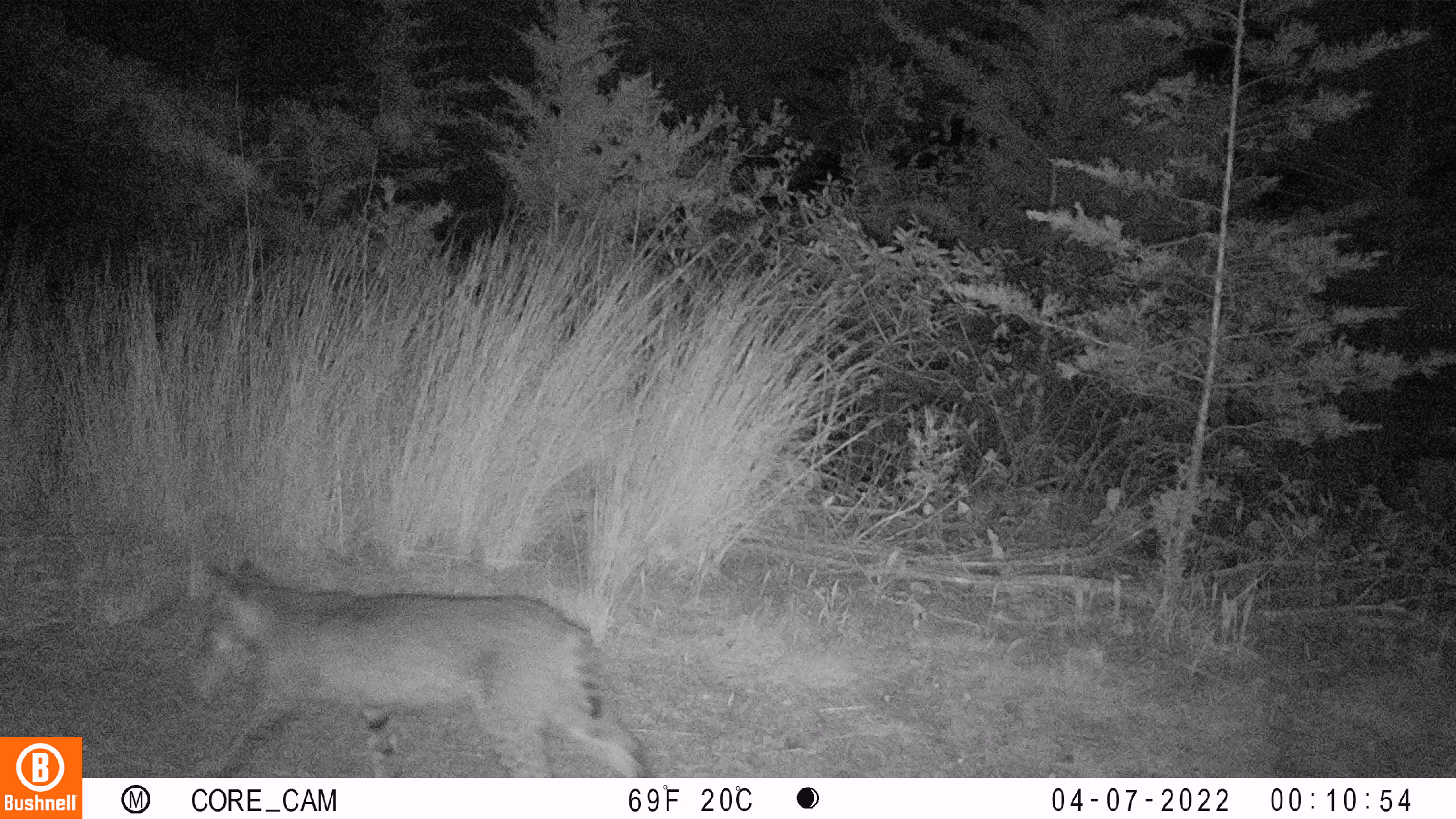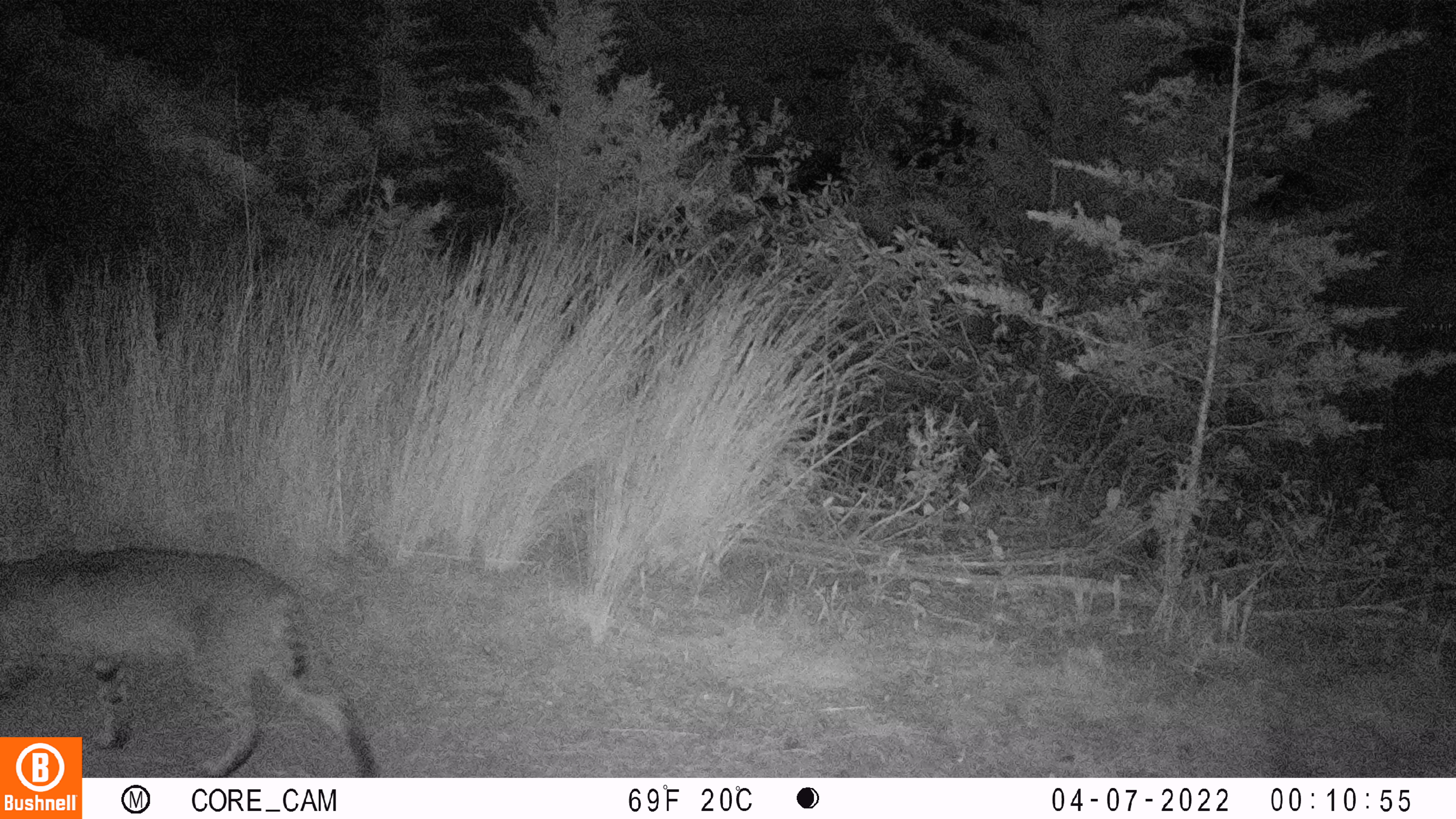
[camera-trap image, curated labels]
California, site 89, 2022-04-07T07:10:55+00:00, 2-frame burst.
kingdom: Animalia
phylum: Chordata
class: Mammalia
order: Carnivora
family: Felidae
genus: Lynx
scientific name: Lynx rufus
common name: bobcat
Bobcat (Lynx rufus).